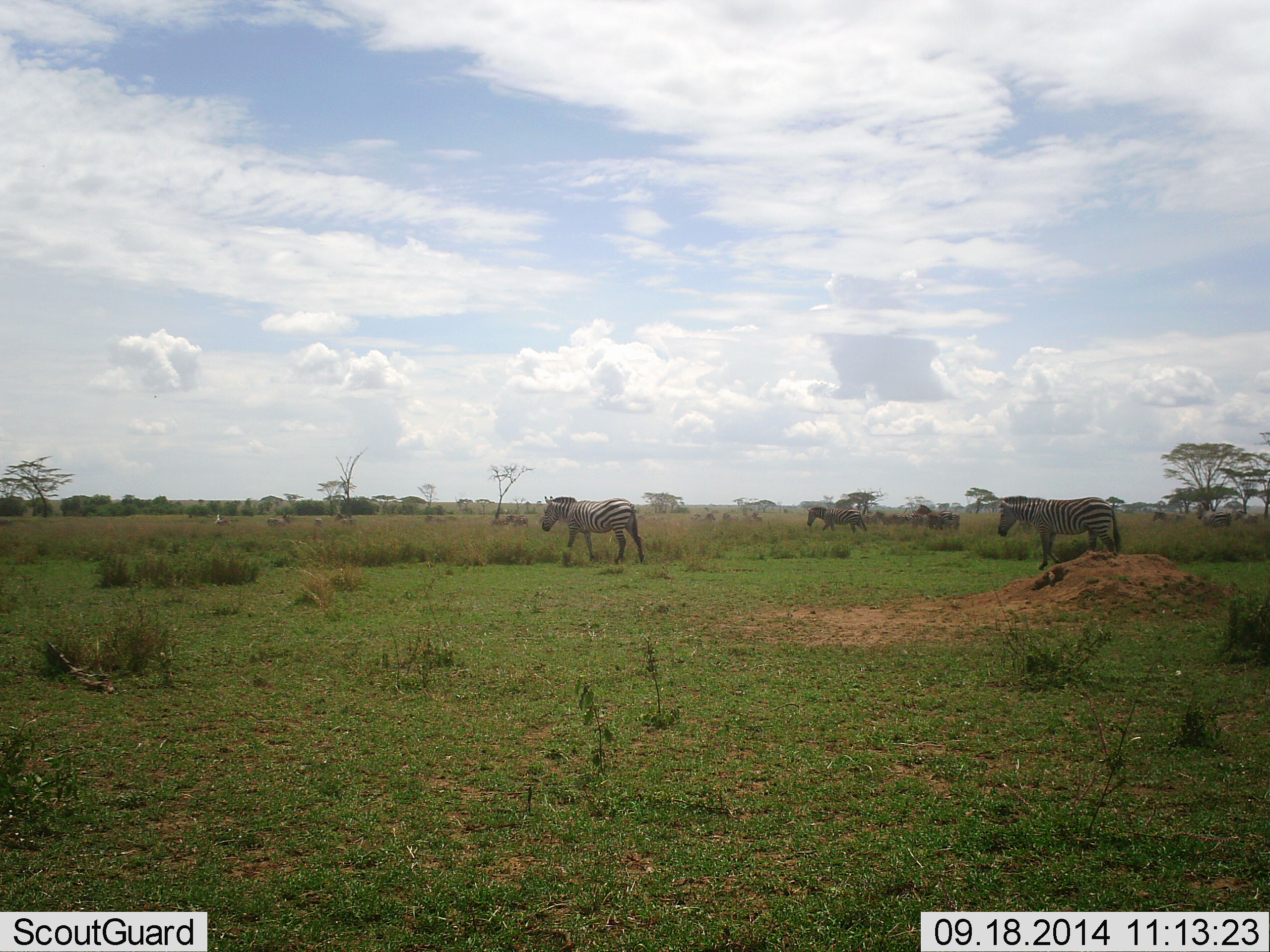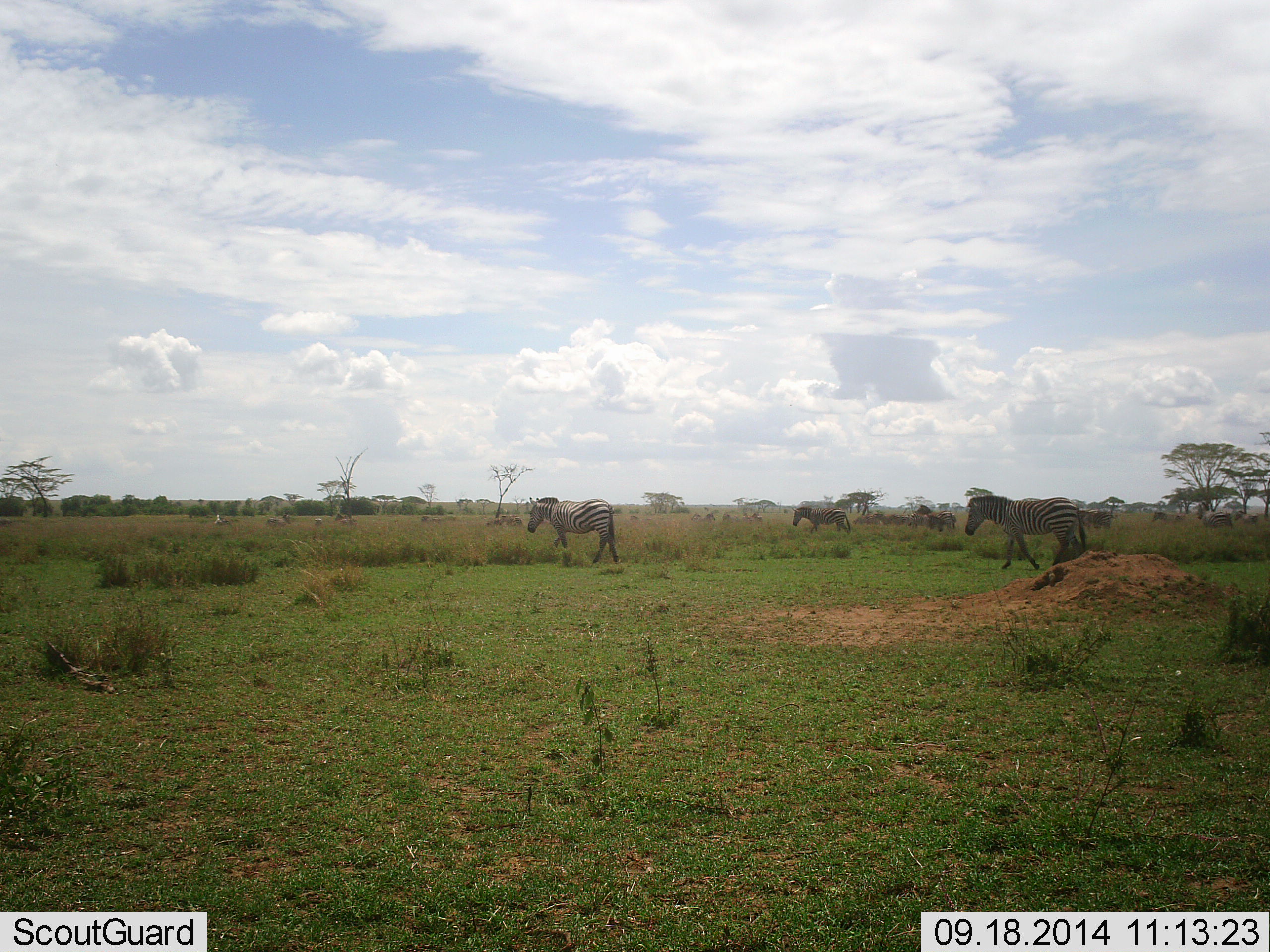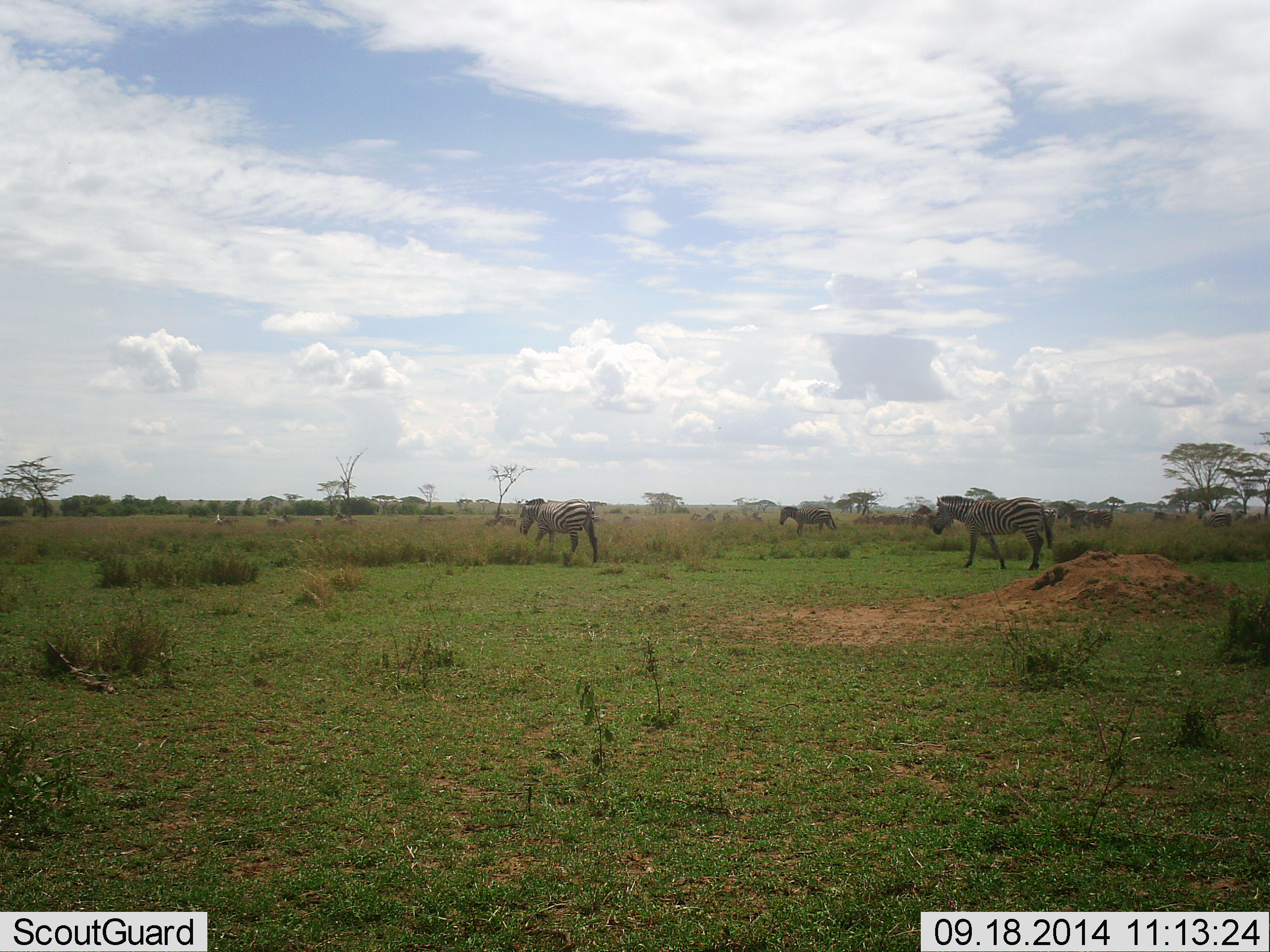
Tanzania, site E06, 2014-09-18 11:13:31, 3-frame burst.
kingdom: Animalia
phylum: Chordata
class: Mammalia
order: Perissodactyla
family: Equidae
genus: Equus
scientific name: Equus quagga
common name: plains zebra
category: zebra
Zebra (plains zebra) (Equus quagga), count 8. Behavior (volunteer vote fractions): standing 30%, resting 0%, moving 90%, interacting 0%. Young present (vote fraction): 0%. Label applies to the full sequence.